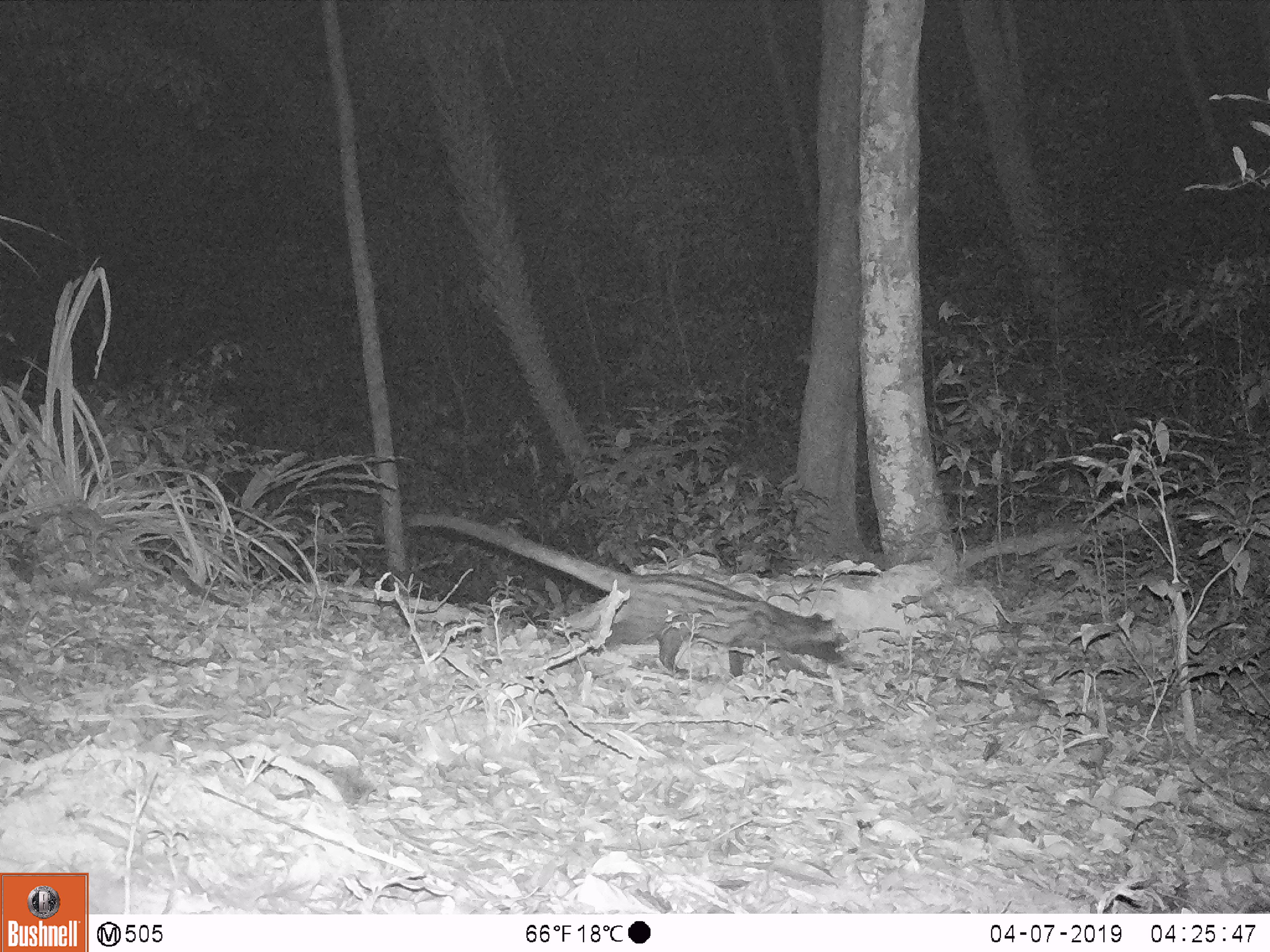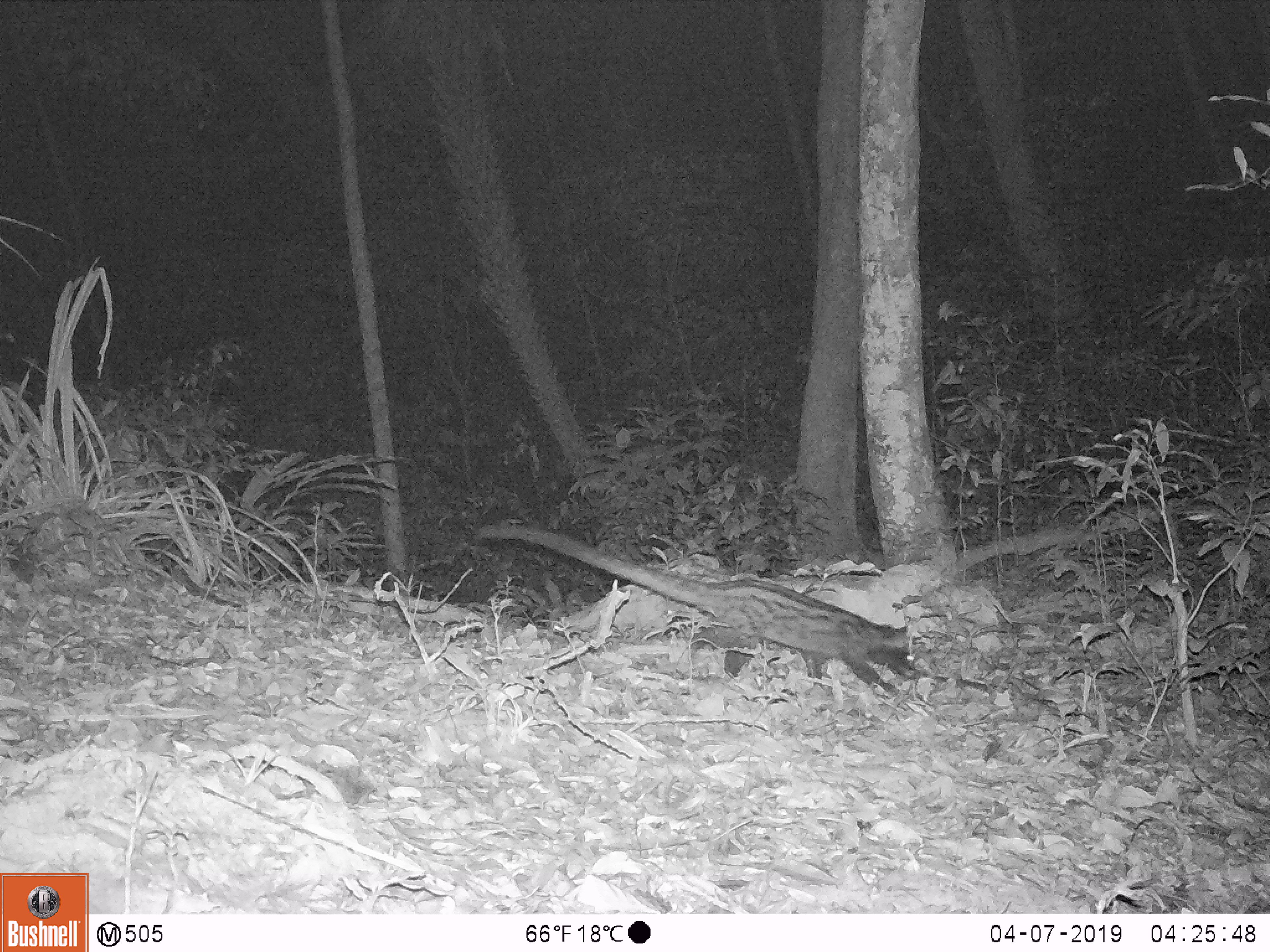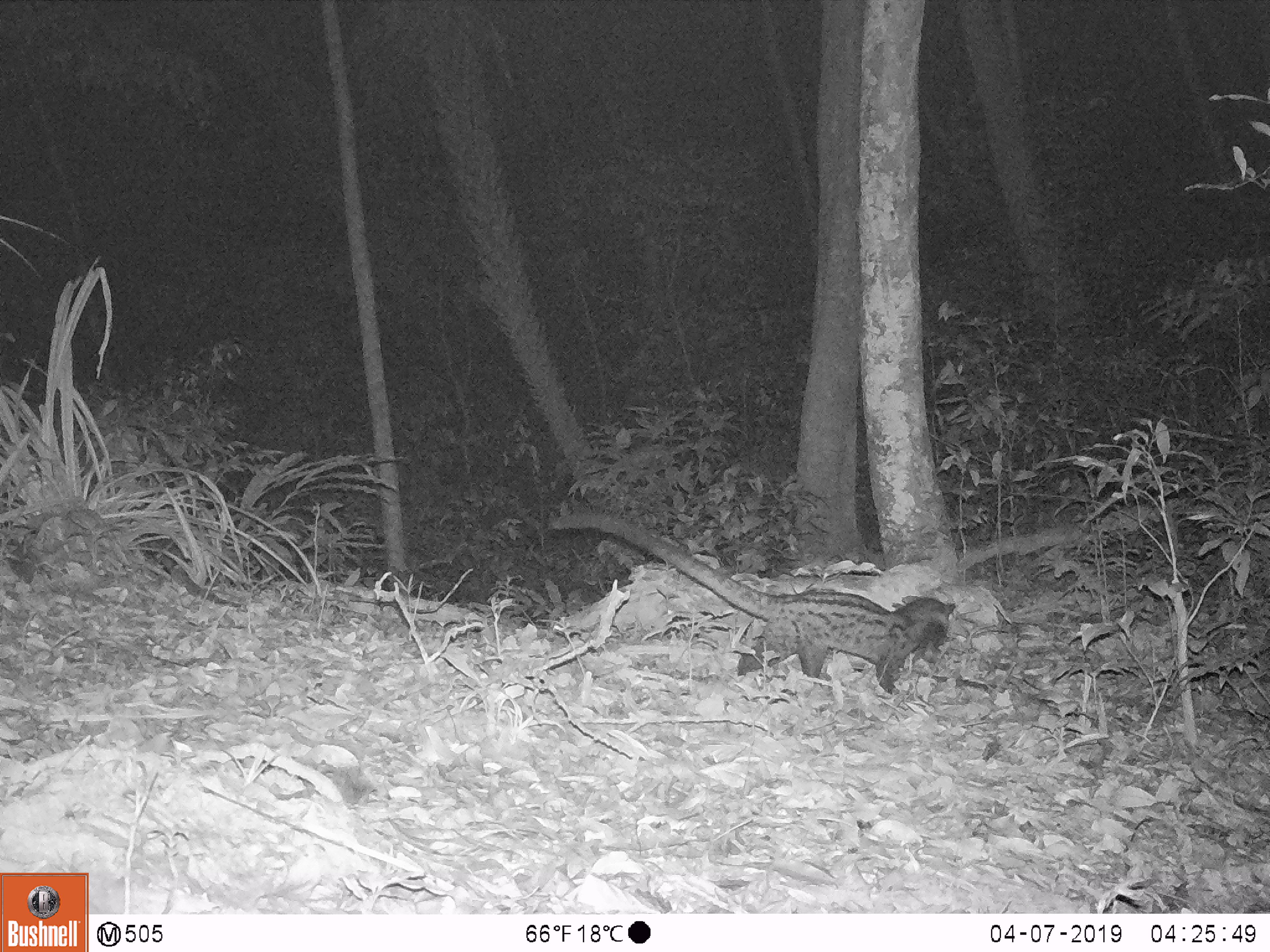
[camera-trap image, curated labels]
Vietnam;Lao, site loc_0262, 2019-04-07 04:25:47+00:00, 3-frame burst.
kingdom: Animalia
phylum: Chordata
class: Mammalia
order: Carnivora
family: Viverridae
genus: Paradoxurus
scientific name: Paradoxurus hermaphroditus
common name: common palm civet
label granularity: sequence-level